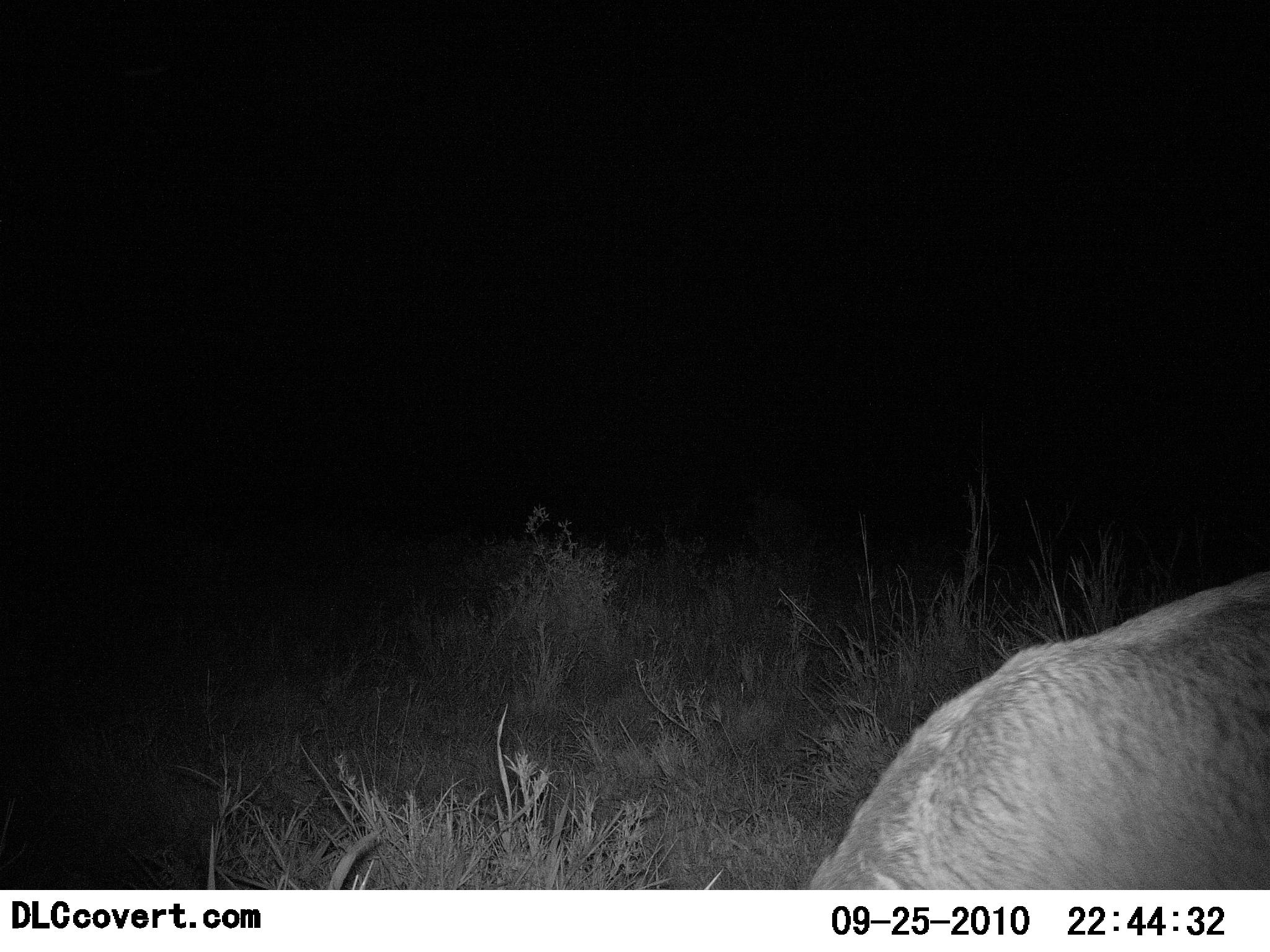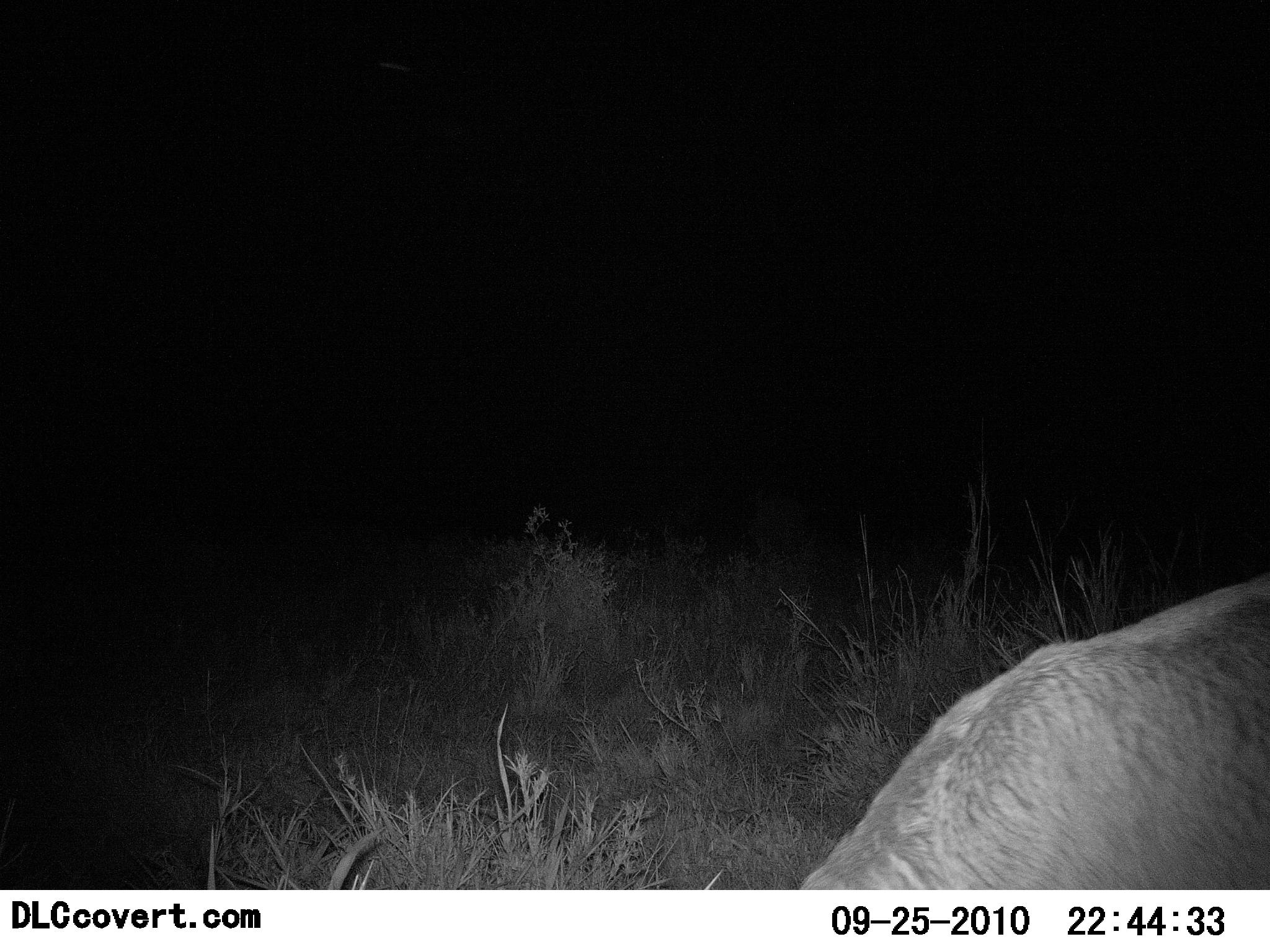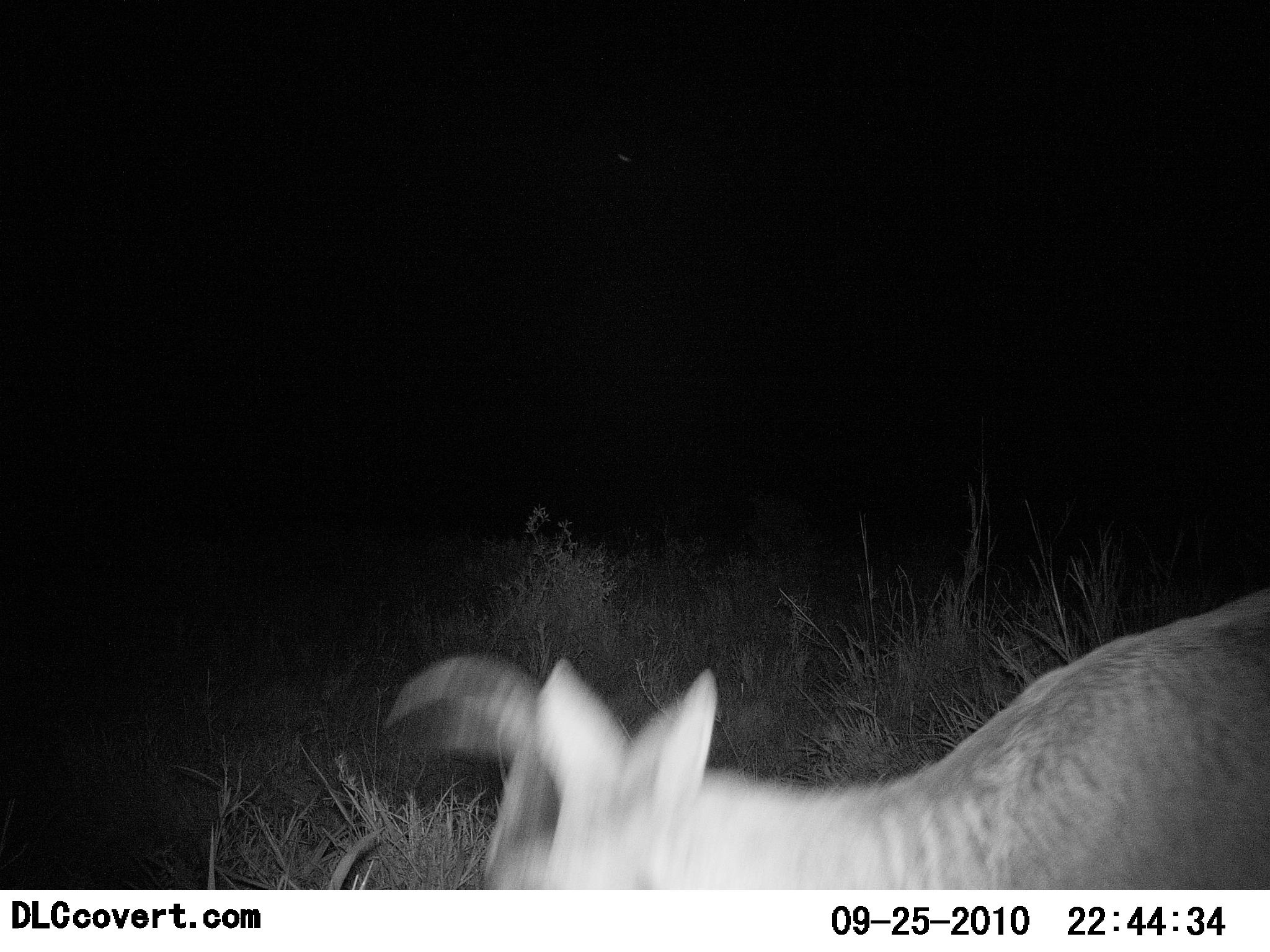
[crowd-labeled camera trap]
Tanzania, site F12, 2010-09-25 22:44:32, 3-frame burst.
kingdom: Animalia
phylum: Chordata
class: Mammalia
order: Artiodactyla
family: Bovidae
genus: Redunca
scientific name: Redunca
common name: reedbuck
Reedbuck (Redunca), count 1. Behavior (volunteer vote fractions): standing 0%, resting 0%, moving 0%, interacting 0%. Young present (vote fraction): 0%. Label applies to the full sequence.